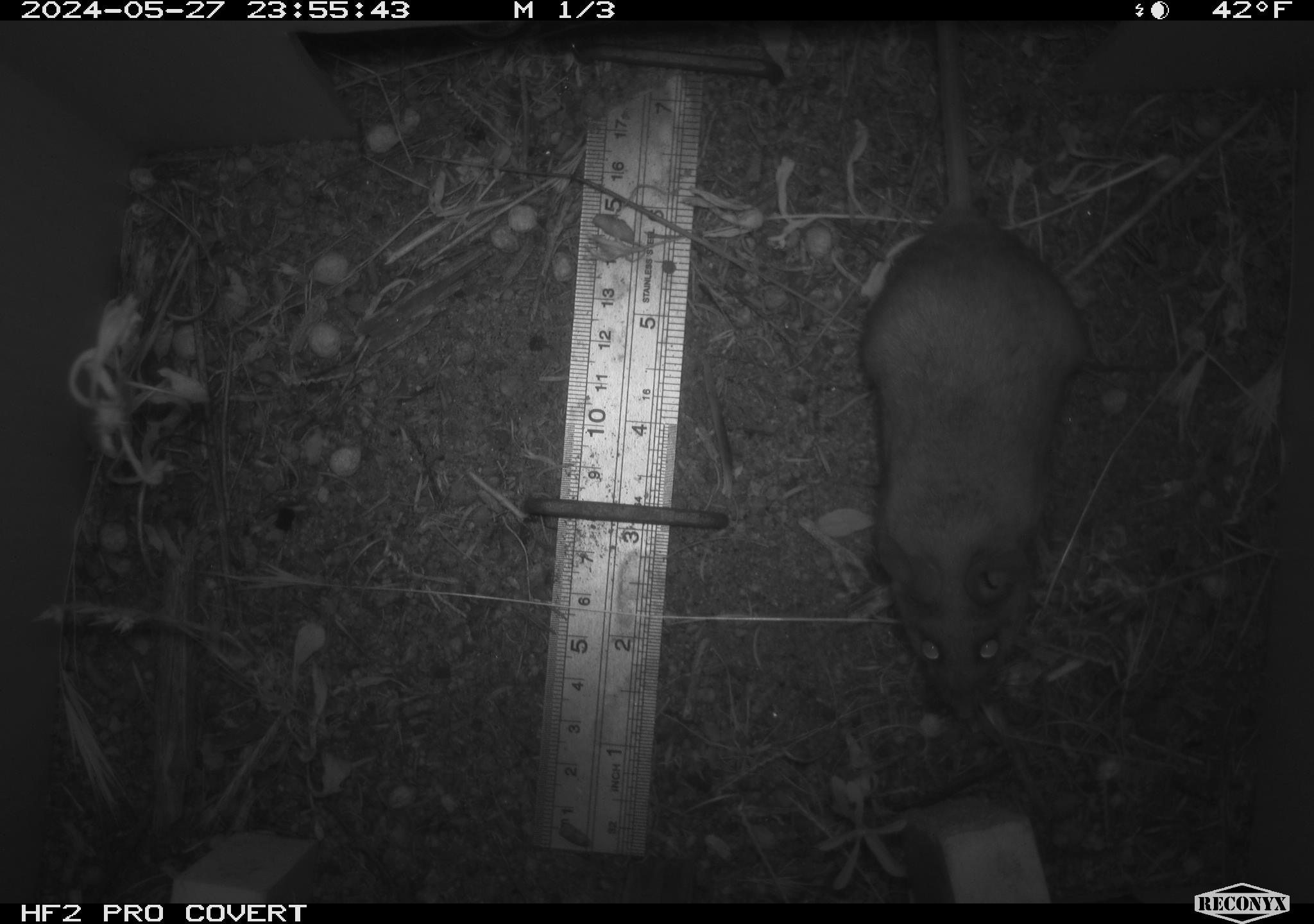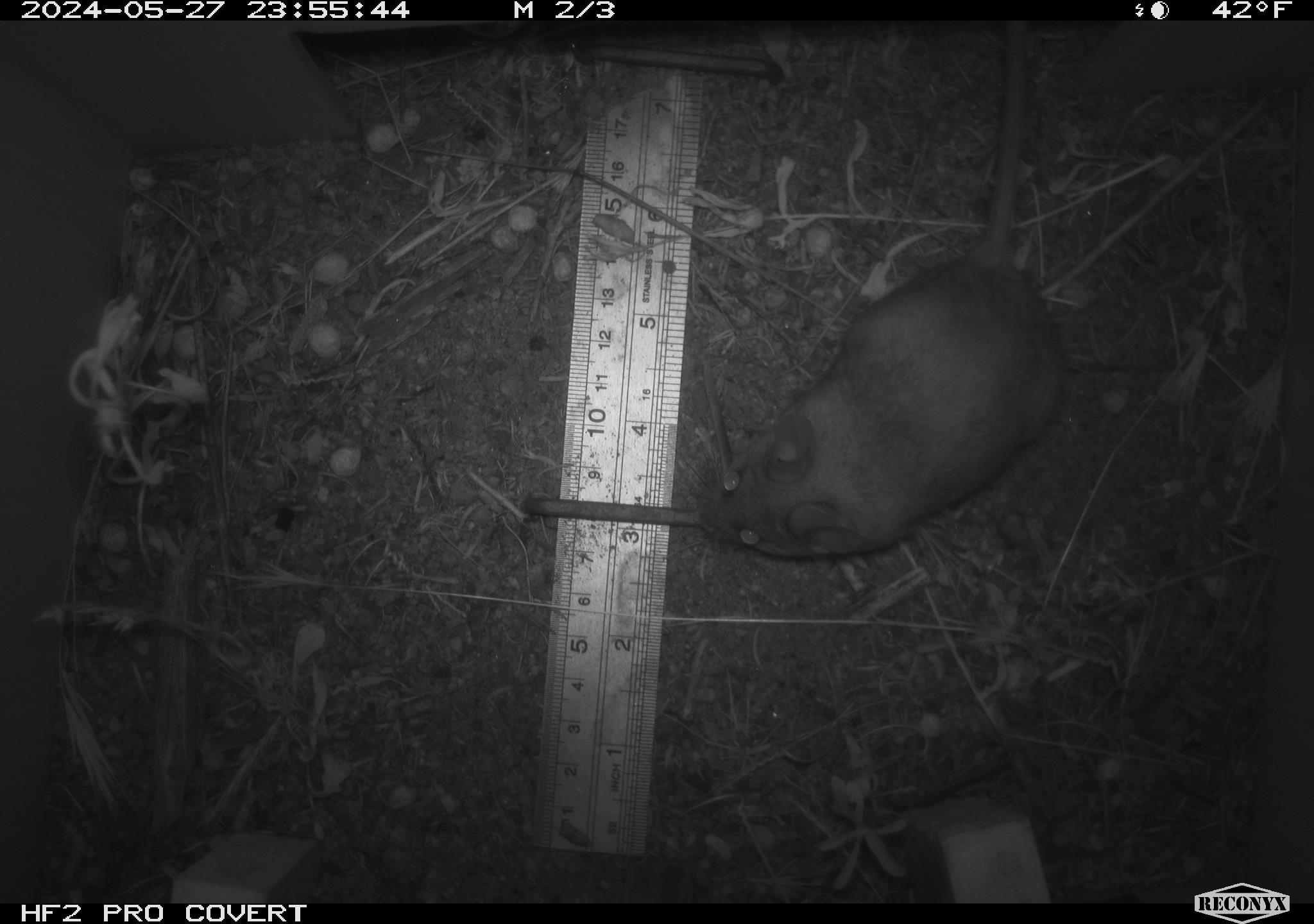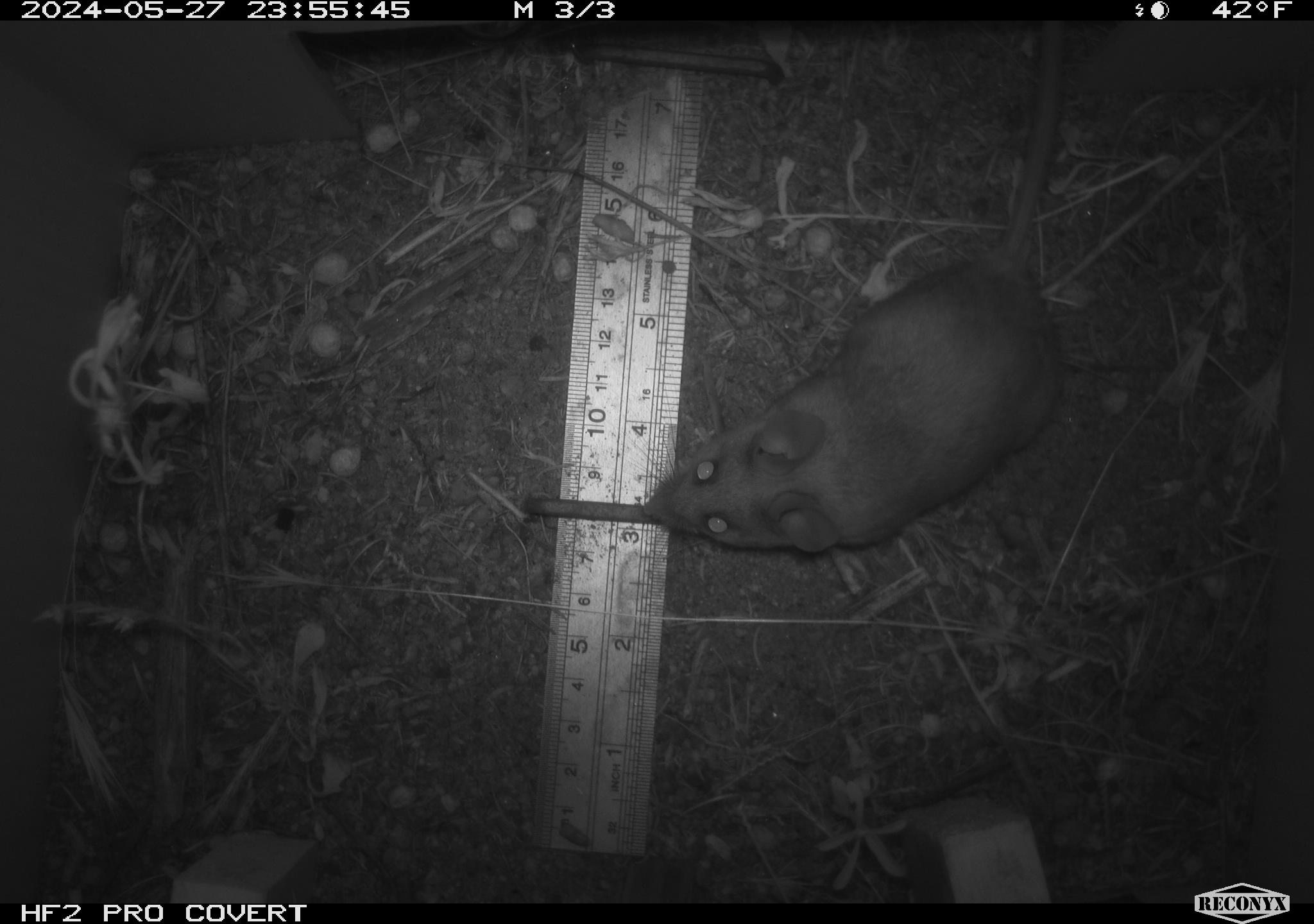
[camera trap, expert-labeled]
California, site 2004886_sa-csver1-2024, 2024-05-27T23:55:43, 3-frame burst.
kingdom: Animalia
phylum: Chordata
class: Mammalia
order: Rodentia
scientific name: Rodentia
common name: rodent